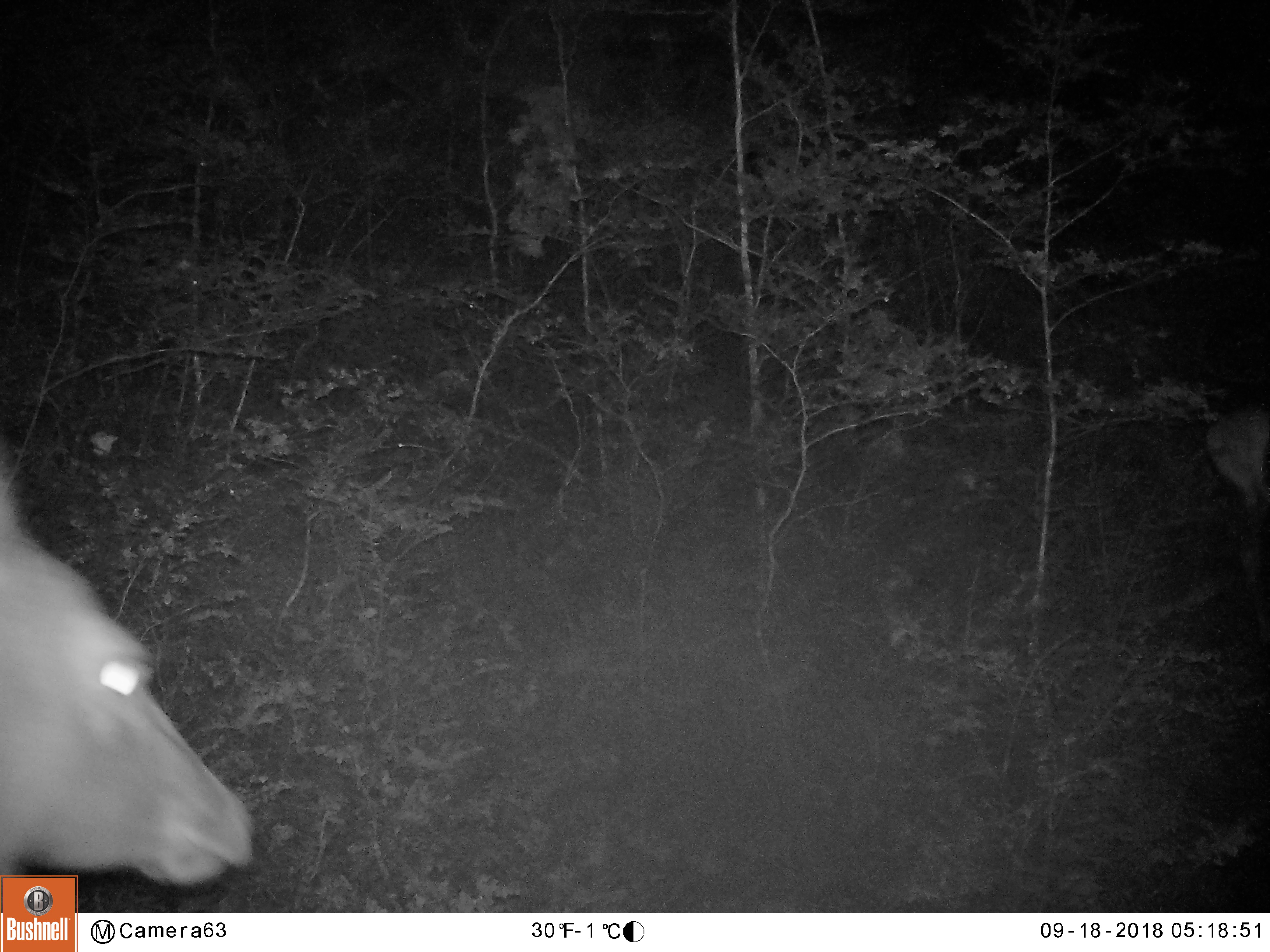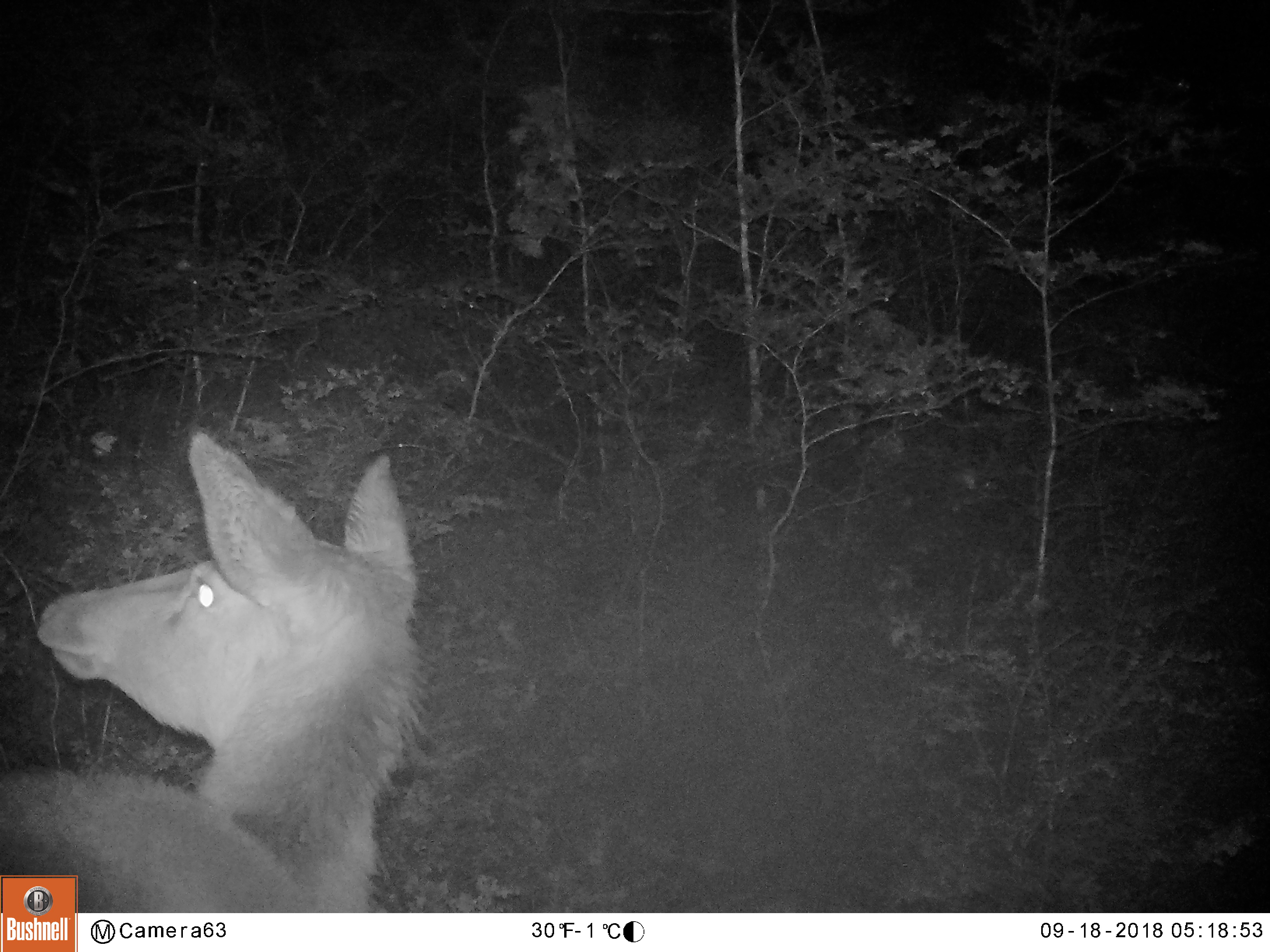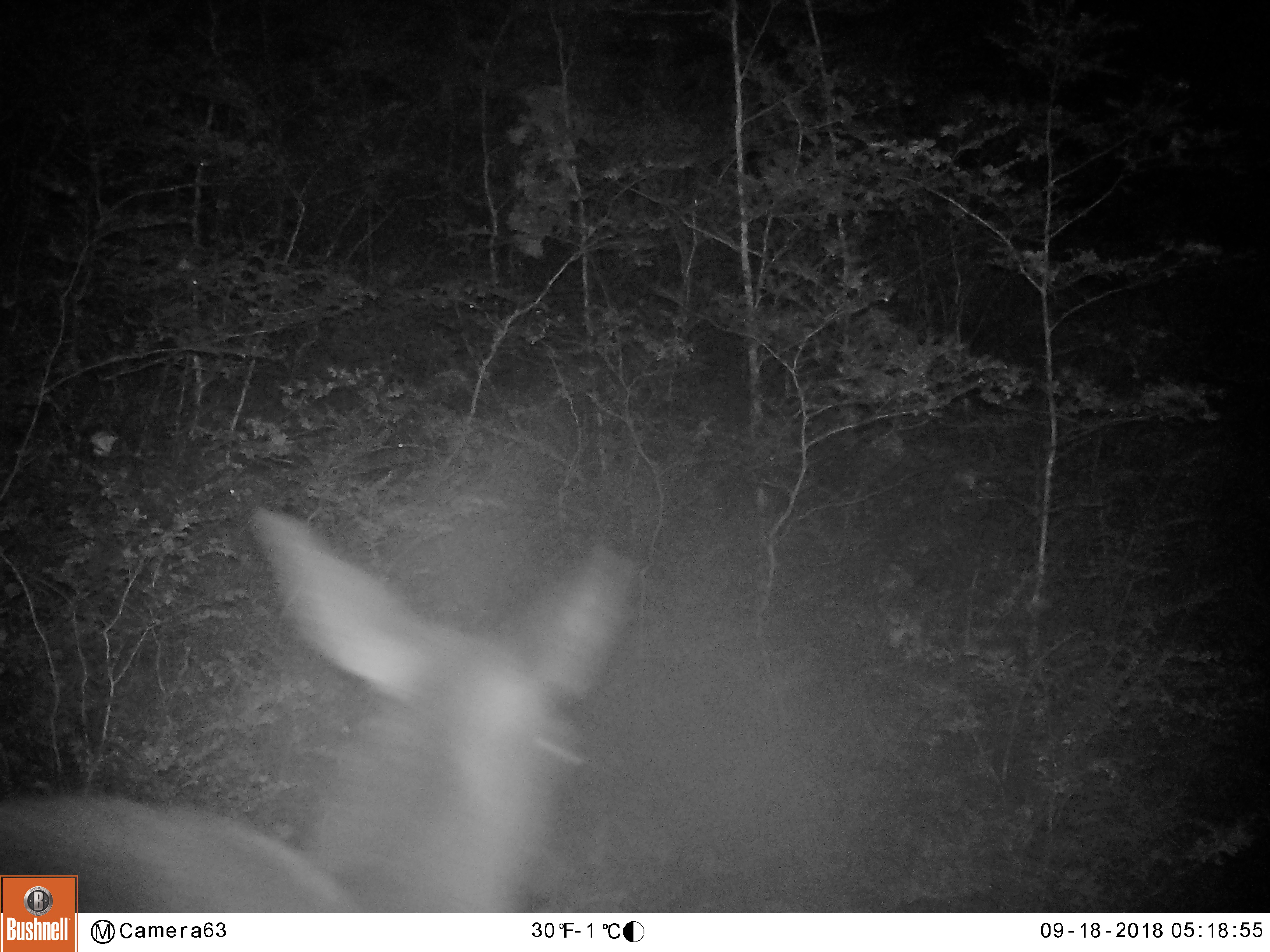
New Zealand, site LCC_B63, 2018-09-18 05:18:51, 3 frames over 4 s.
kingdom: Animalia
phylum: Chordata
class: Mammalia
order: Artiodactyla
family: Cervidae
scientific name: Cervidae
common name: deer